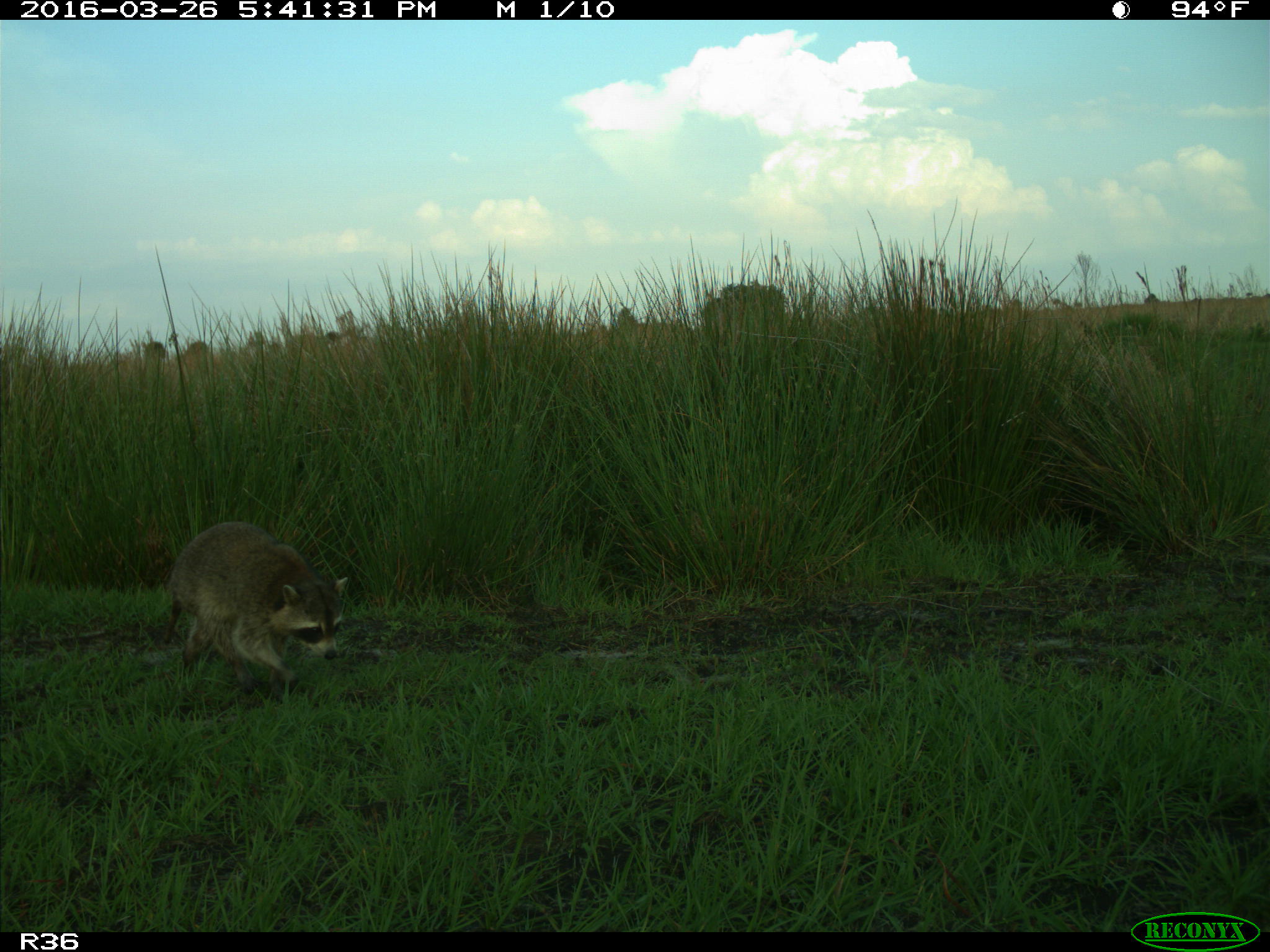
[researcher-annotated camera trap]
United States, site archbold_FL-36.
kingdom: Animalia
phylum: Chordata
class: Mammalia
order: Carnivora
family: Procyonidae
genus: Procyon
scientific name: Procyon lotor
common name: common raccoon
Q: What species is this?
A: Procyon lotor (common raccoon).